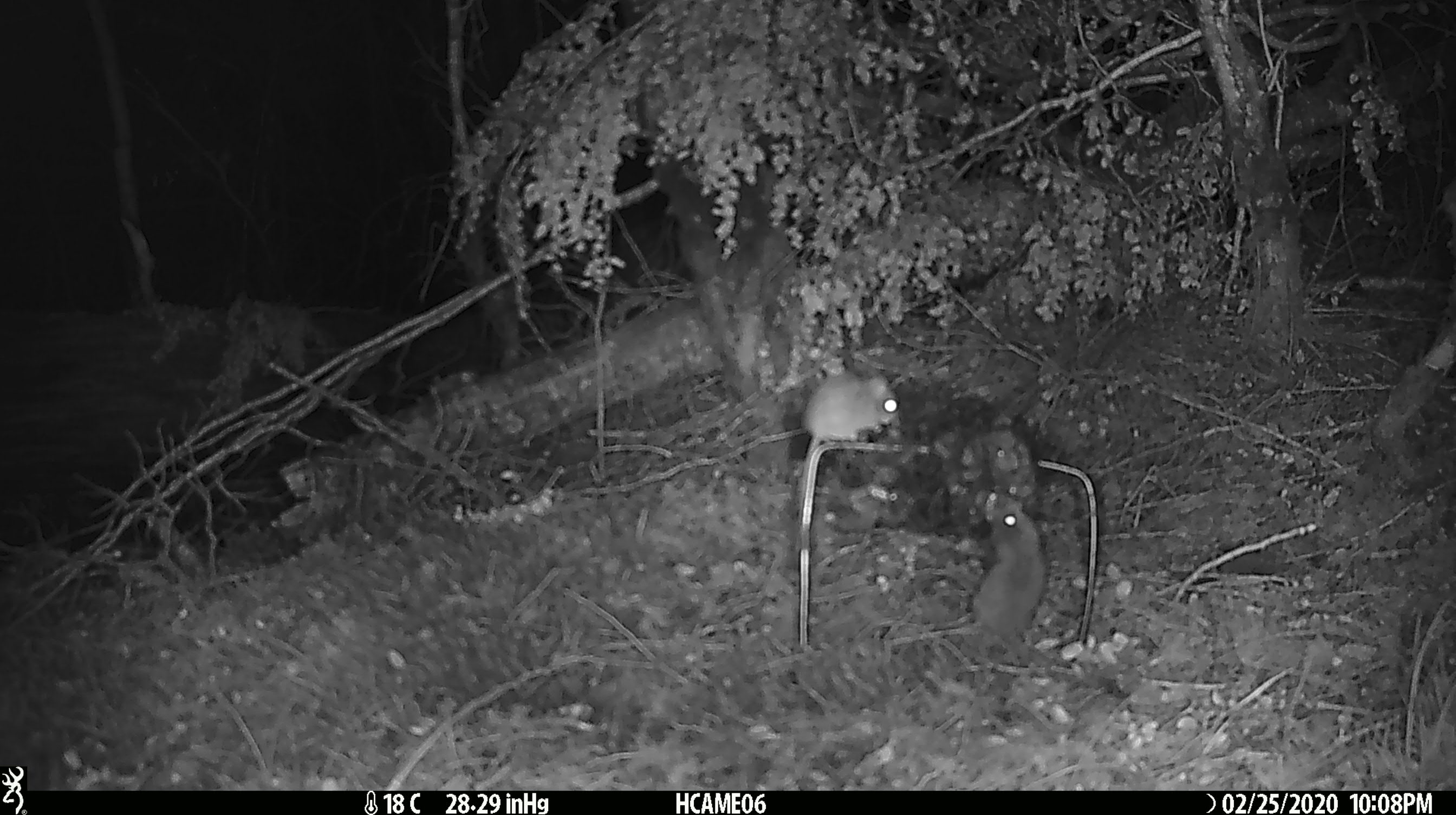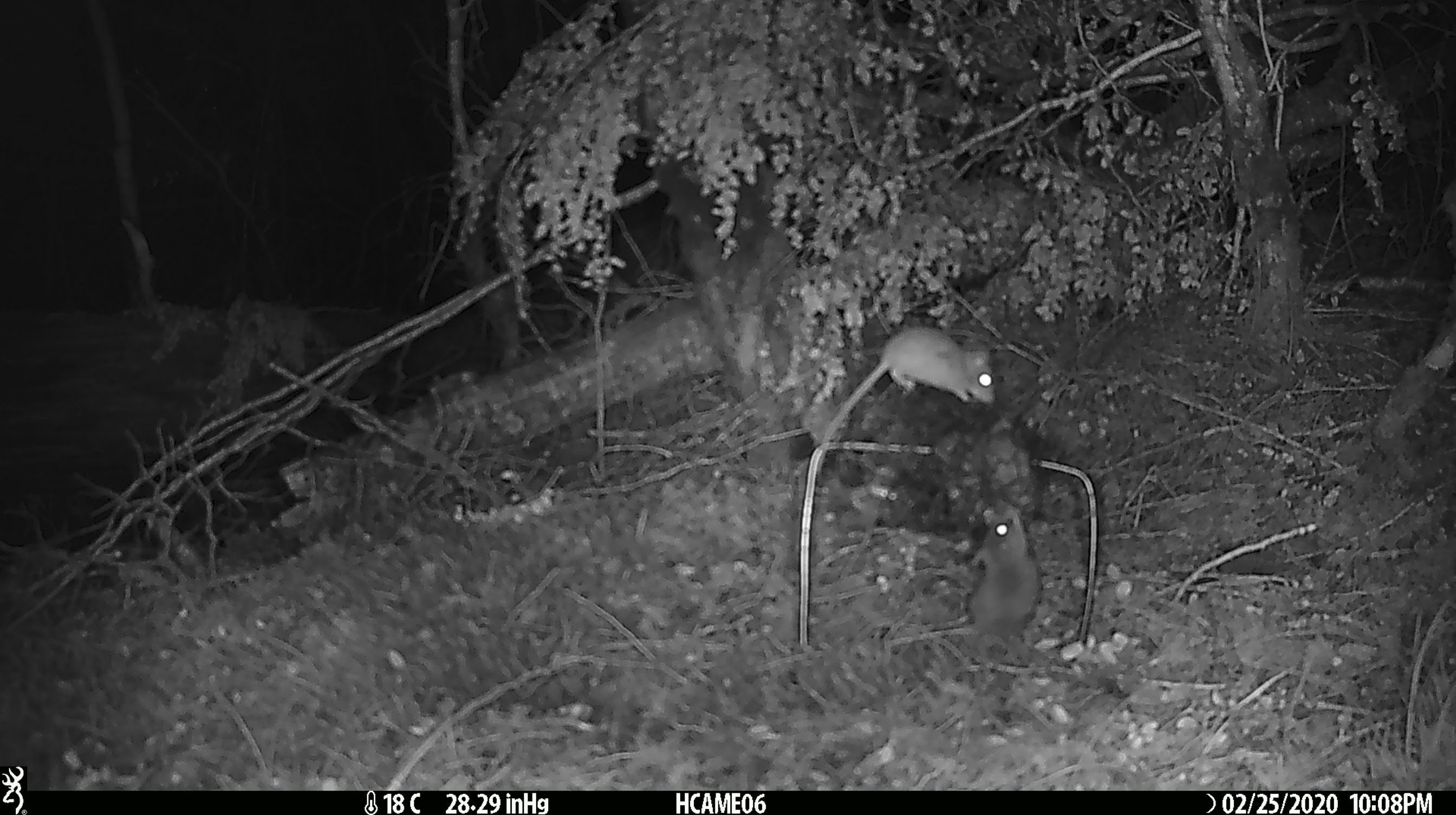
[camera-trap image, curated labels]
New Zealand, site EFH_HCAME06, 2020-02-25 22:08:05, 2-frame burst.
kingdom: Animalia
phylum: Chordata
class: Mammalia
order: Rodentia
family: Muridae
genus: Mus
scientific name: Mus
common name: mouse